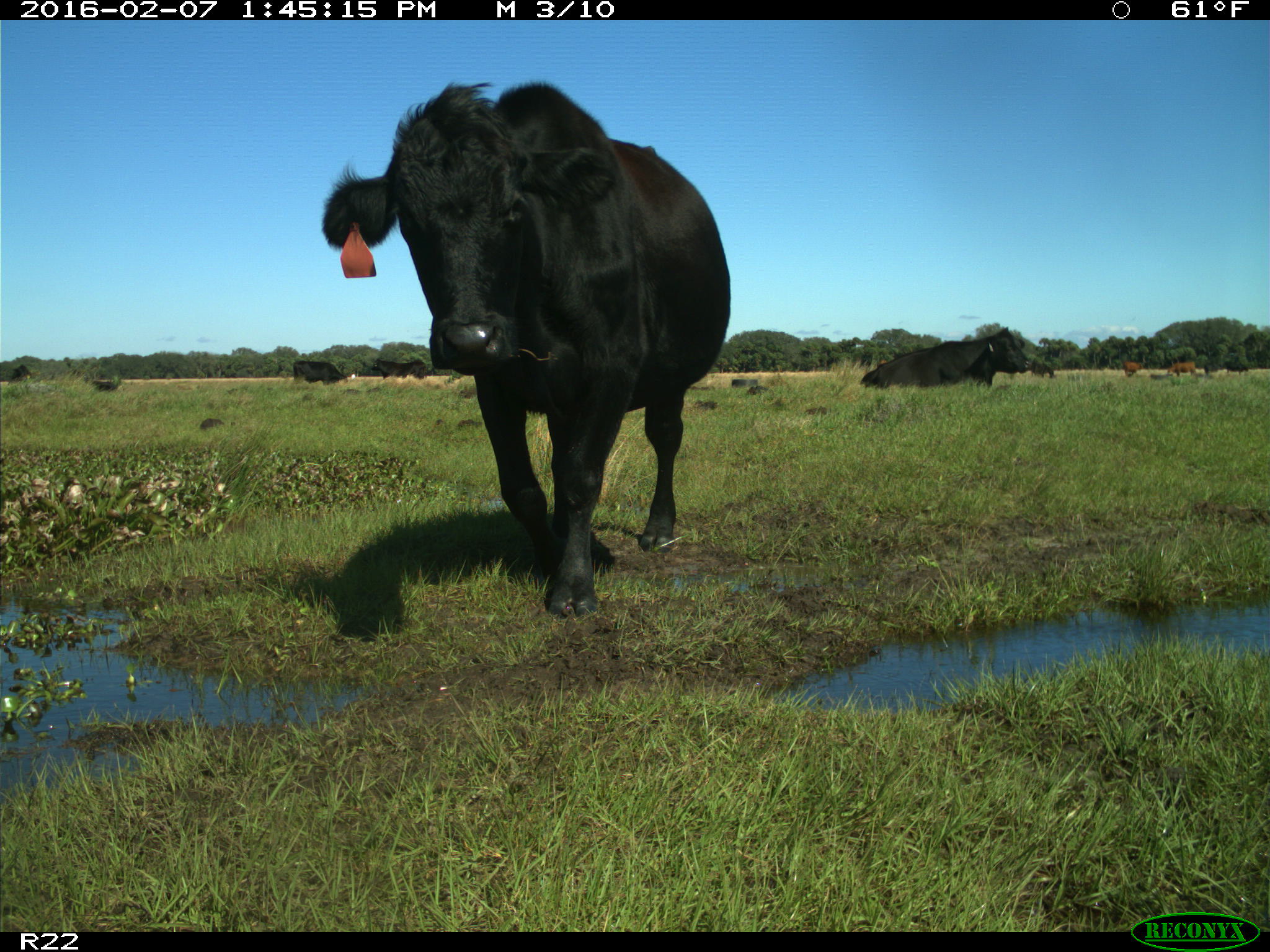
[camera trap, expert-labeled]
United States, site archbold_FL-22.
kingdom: Animalia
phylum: Chordata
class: Mammalia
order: Artiodactyla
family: Bovidae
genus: Bos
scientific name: Bos taurus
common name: domestic cow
Bos taurus (domestic cow).